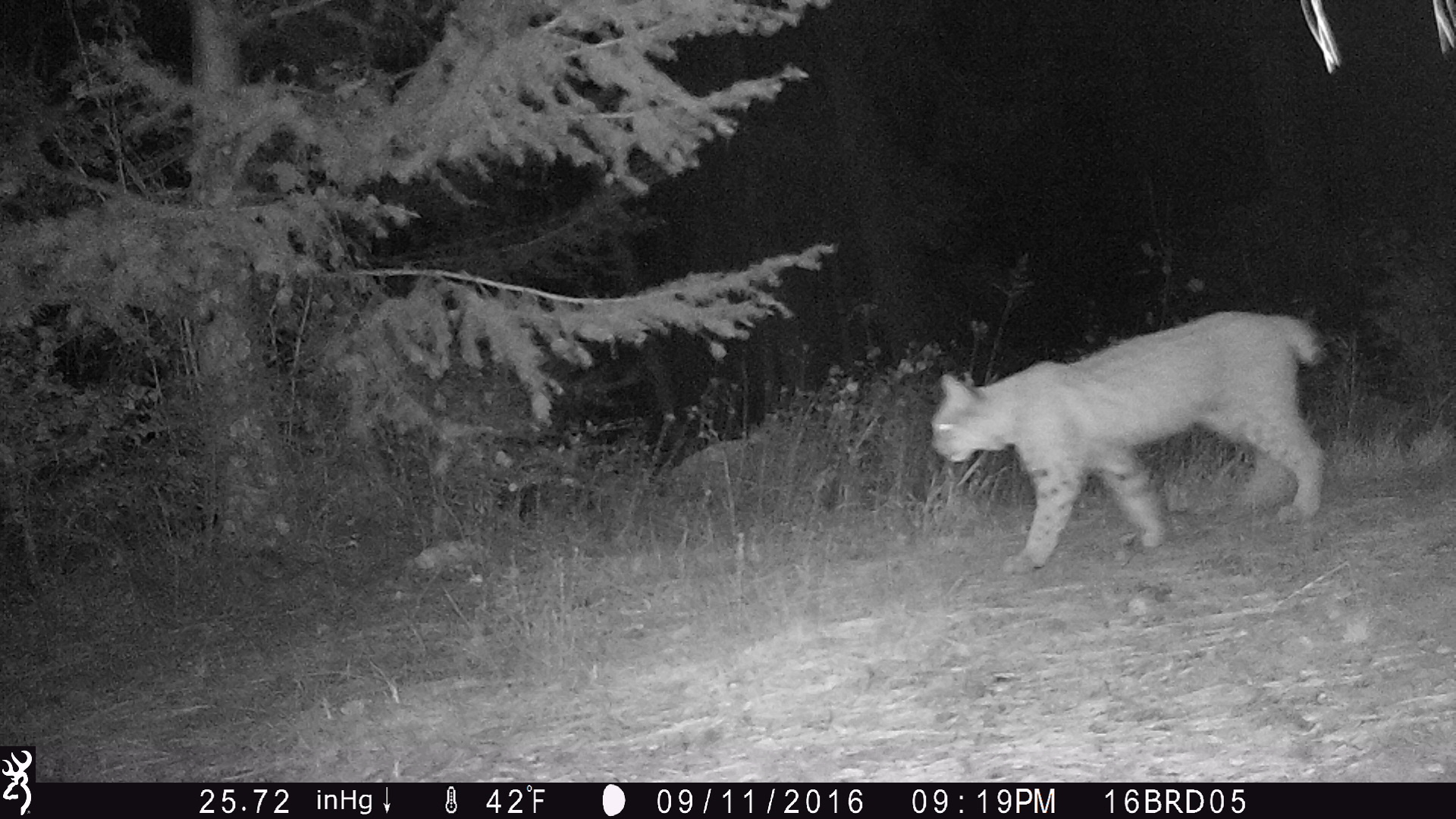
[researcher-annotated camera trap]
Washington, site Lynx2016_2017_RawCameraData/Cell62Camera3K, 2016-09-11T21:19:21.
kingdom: Animalia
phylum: Chordata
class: Mammalia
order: Carnivora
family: Felidae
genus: Lynx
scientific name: Lynx rufus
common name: bobcat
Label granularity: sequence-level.